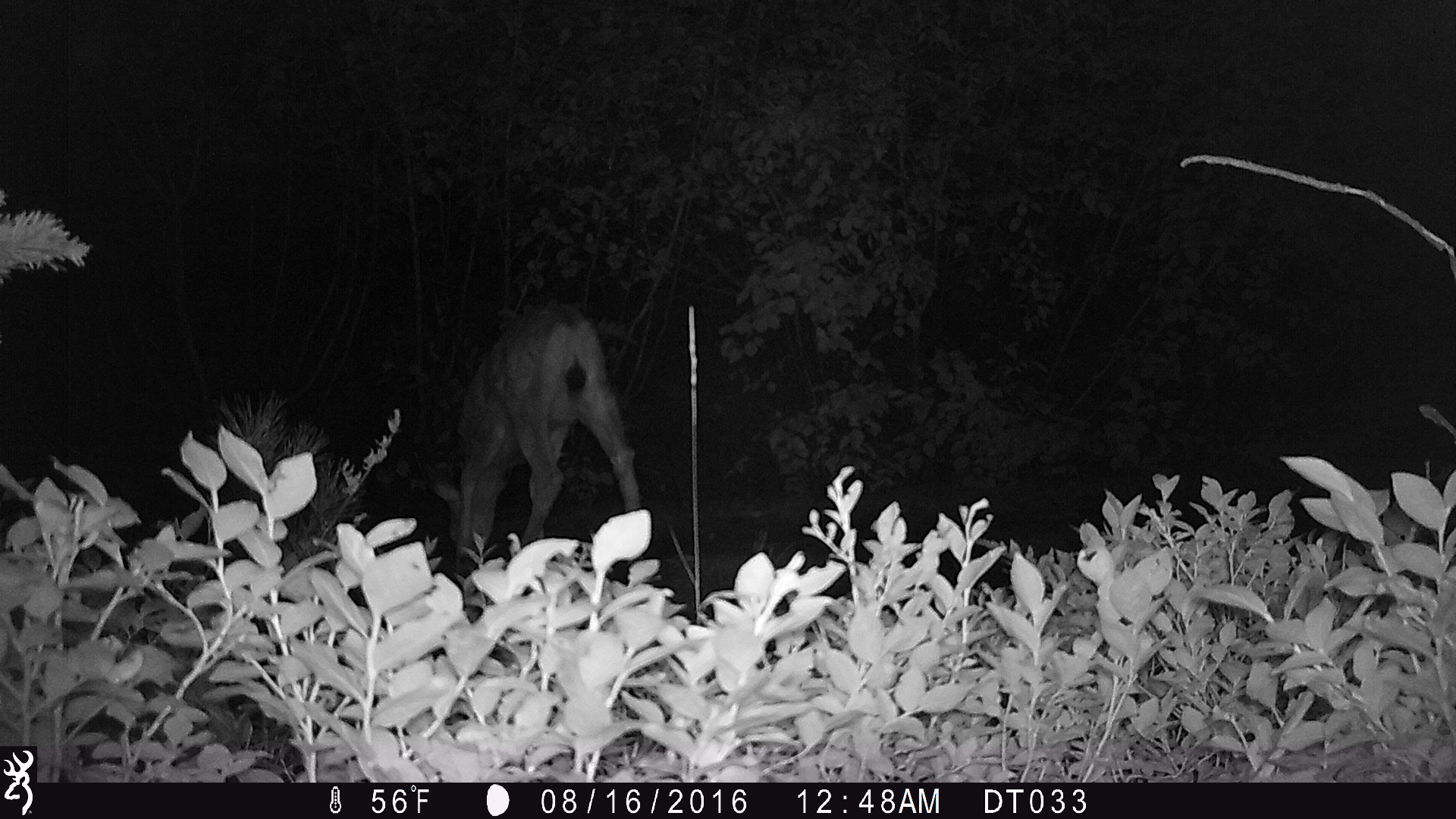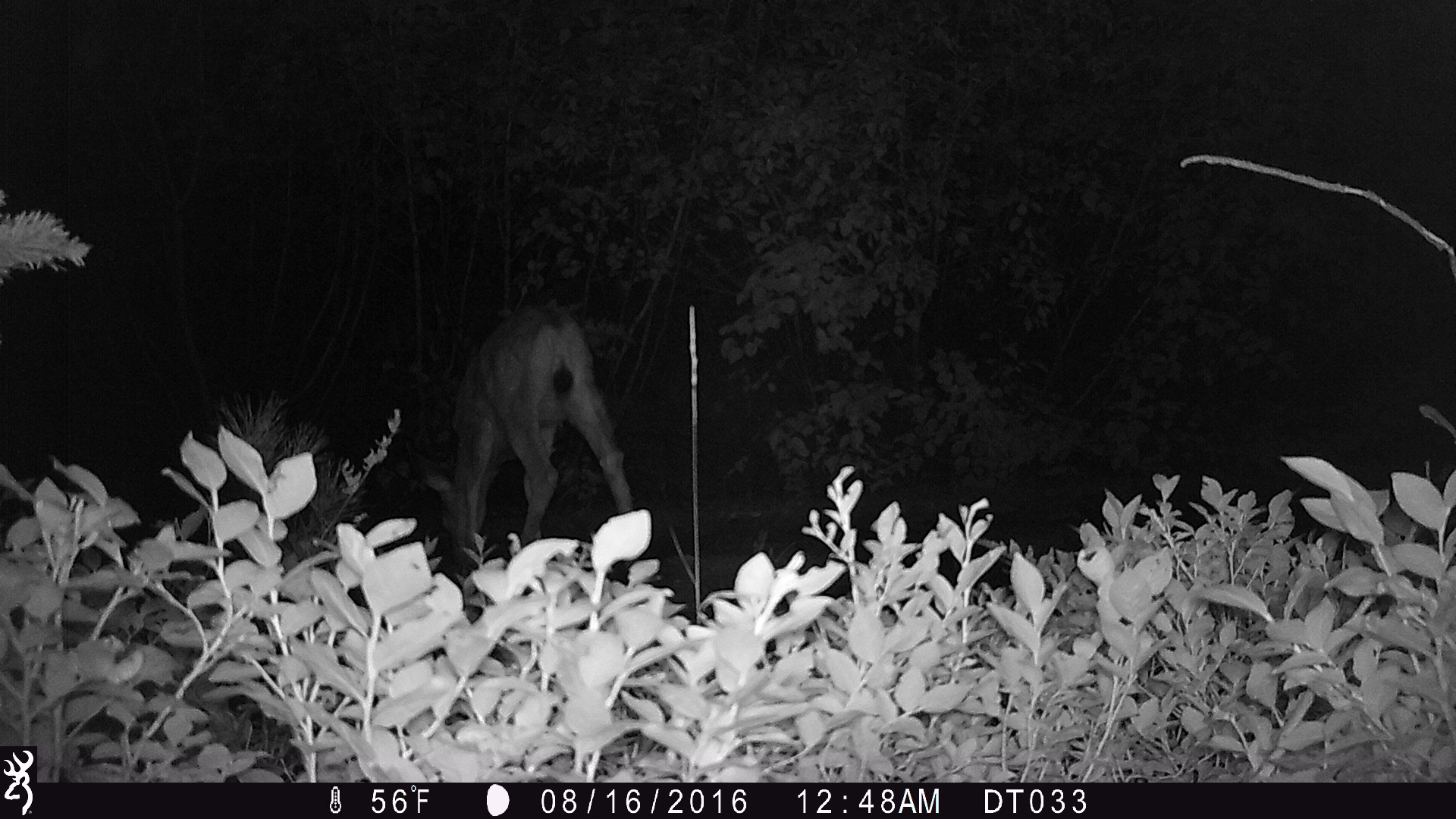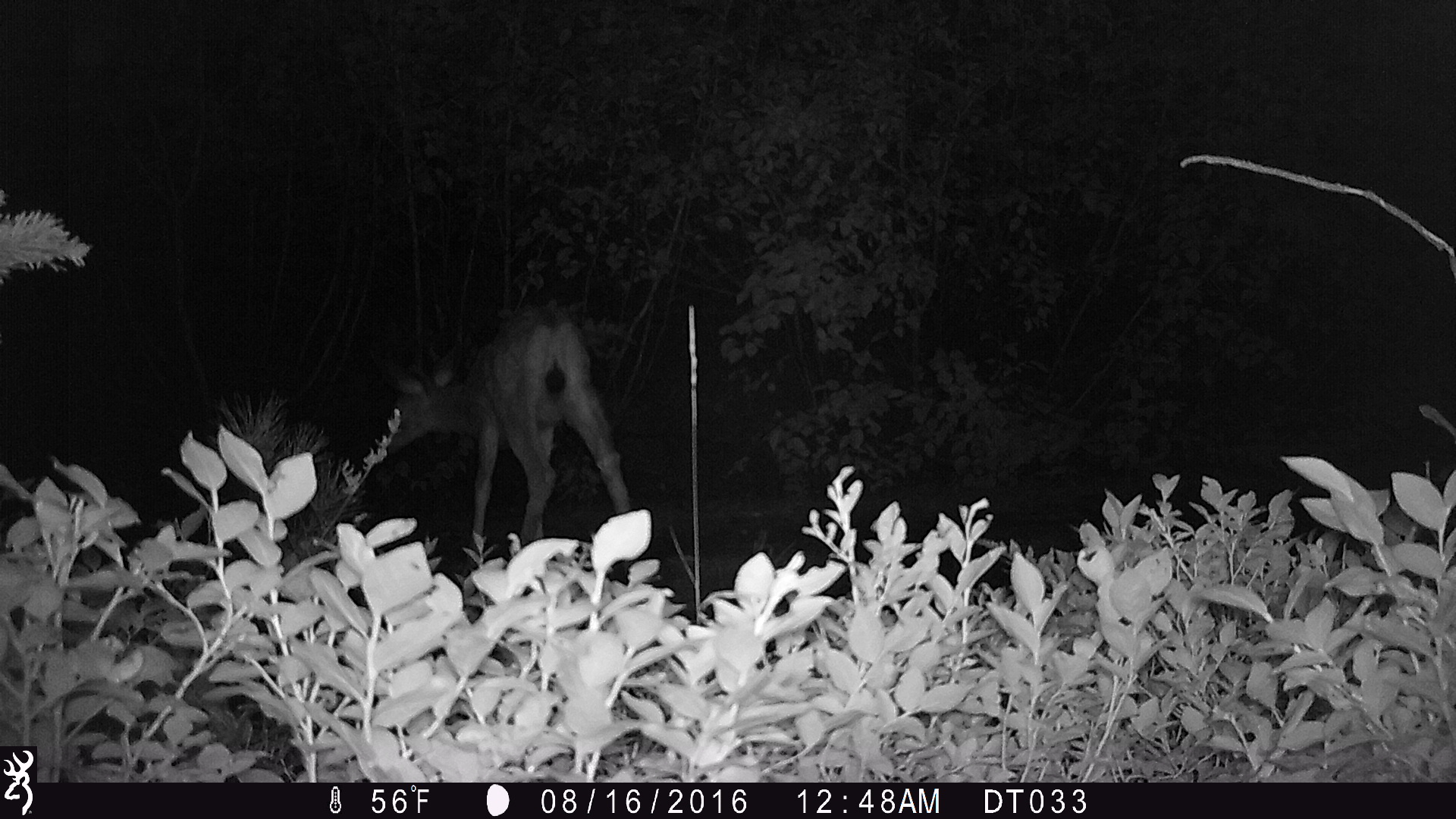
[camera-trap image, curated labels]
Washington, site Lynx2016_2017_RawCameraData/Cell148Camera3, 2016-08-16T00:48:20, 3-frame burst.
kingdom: Animalia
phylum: Chordata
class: Mammalia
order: Artiodactyla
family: Cervidae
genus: Odocoileus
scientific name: Odocoileus hemionus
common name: mule deer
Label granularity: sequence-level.